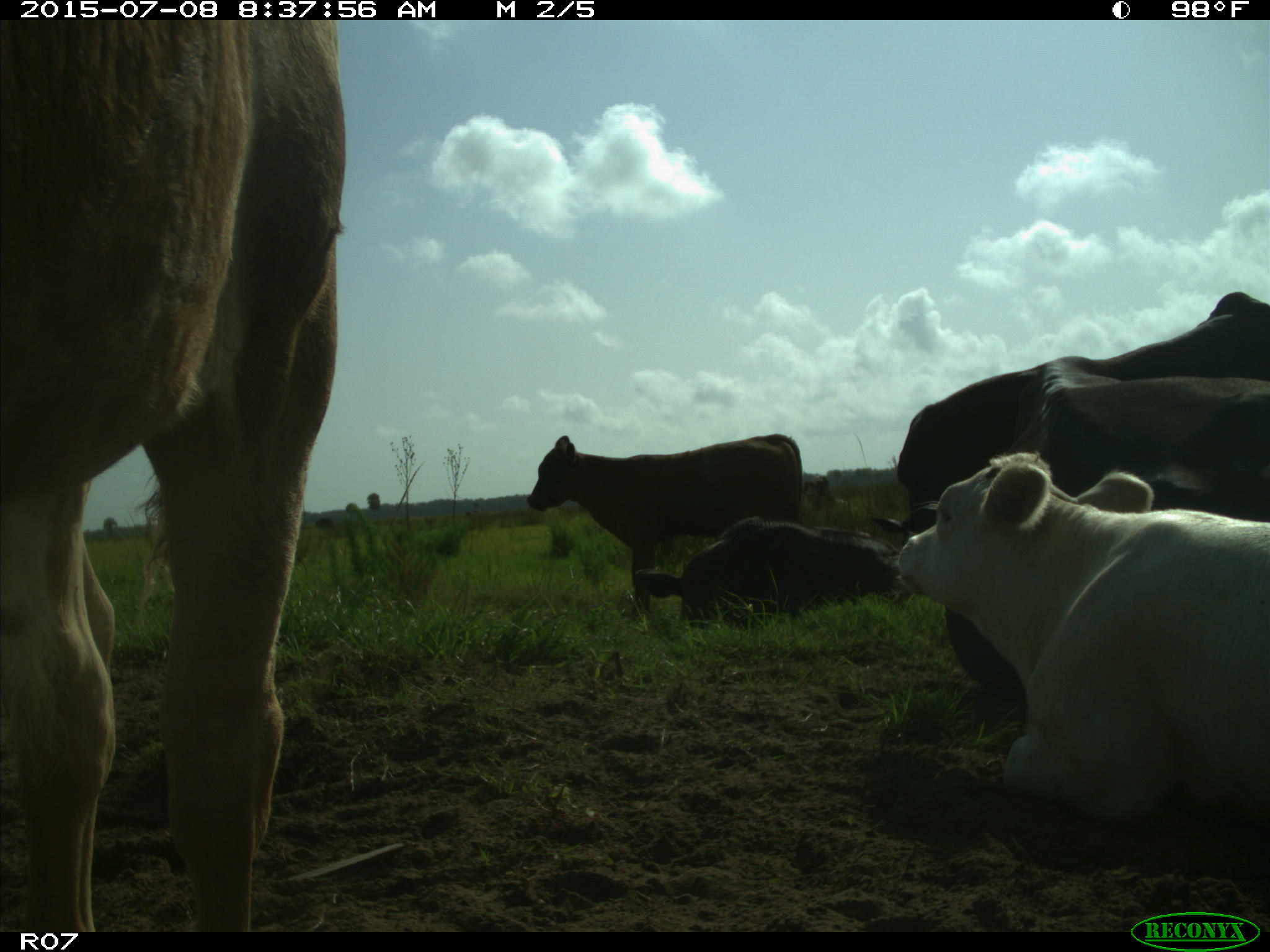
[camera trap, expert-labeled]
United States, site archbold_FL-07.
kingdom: Animalia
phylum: Chordata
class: Mammalia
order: Artiodactyla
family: Bovidae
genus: Bos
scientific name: Bos taurus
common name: domestic cow